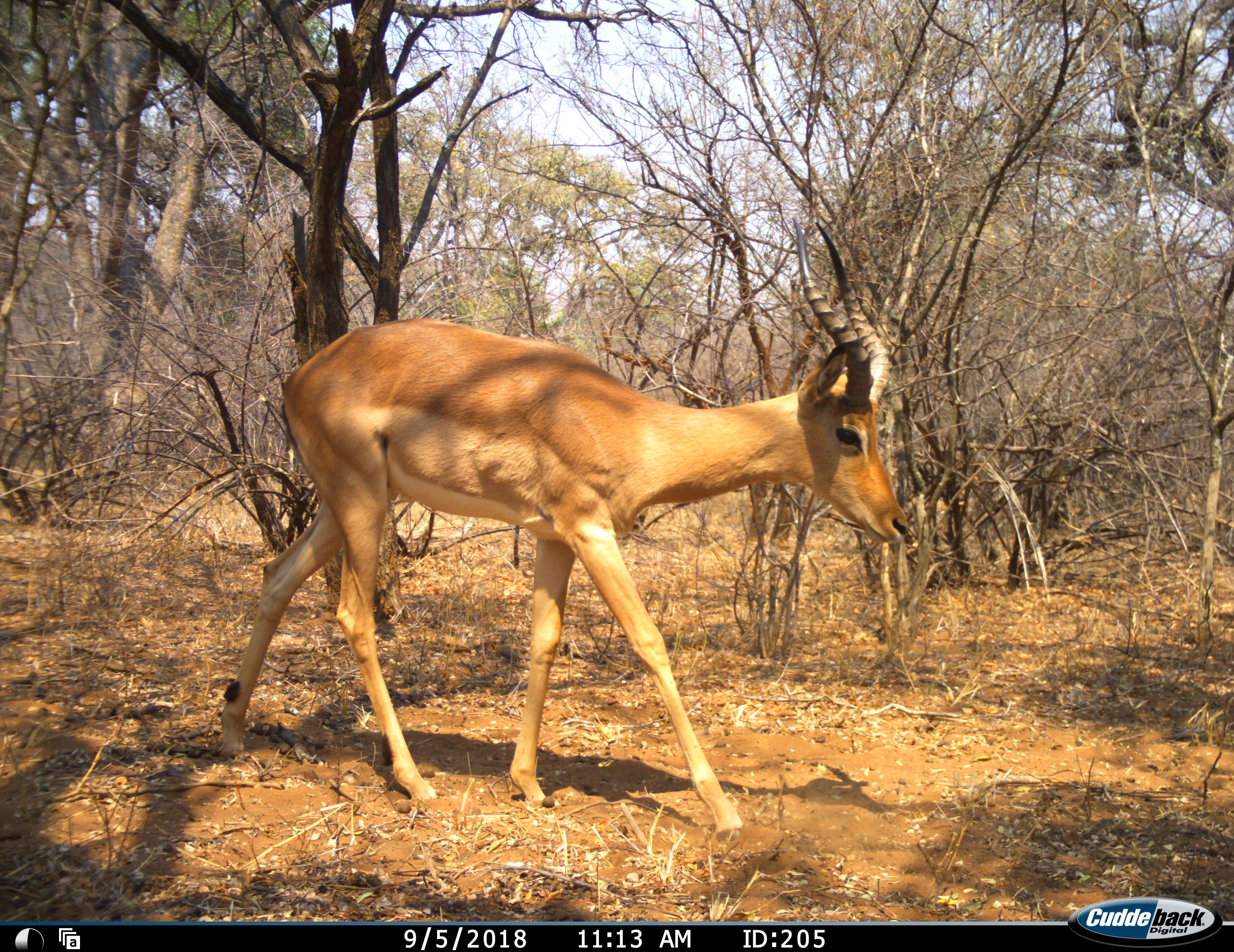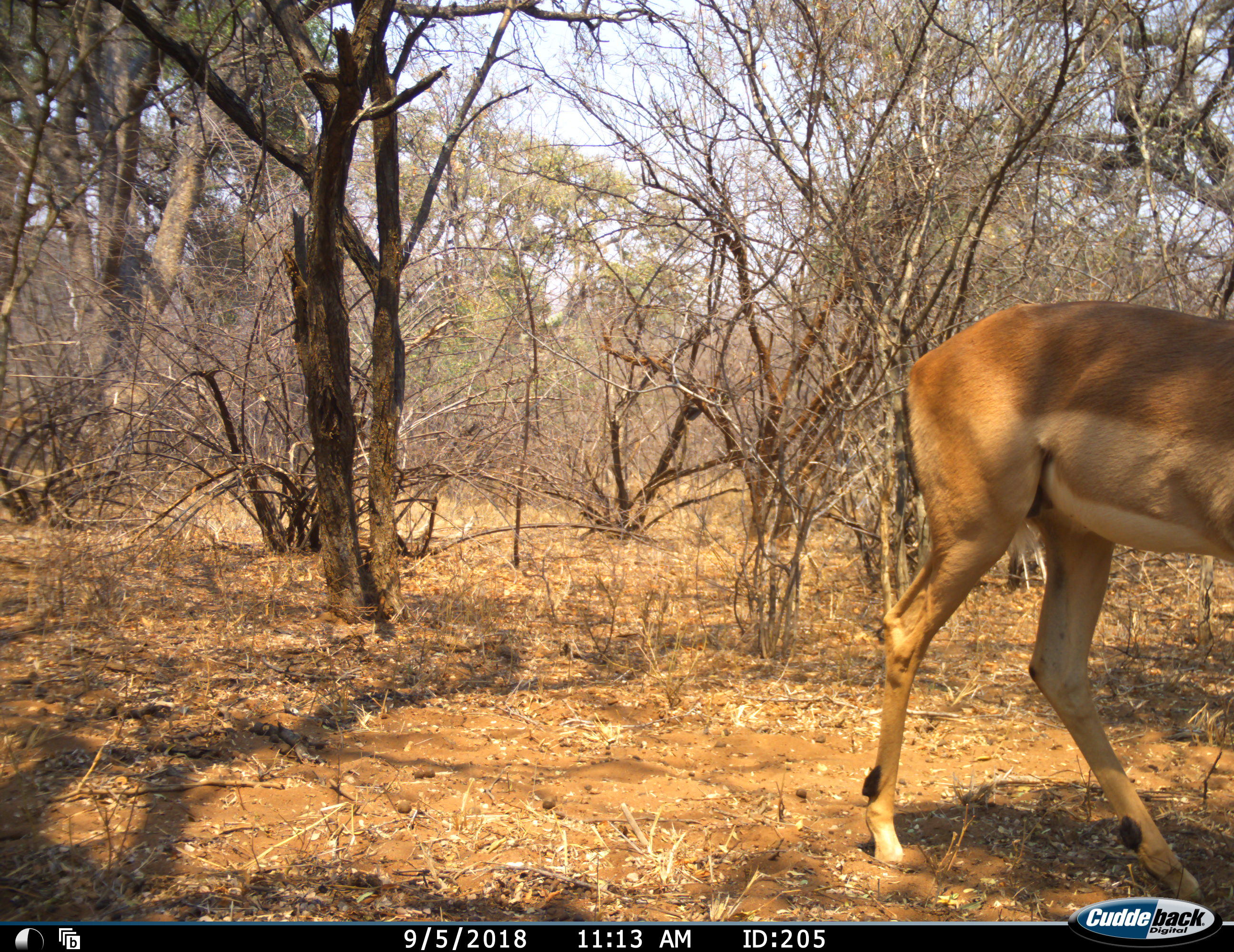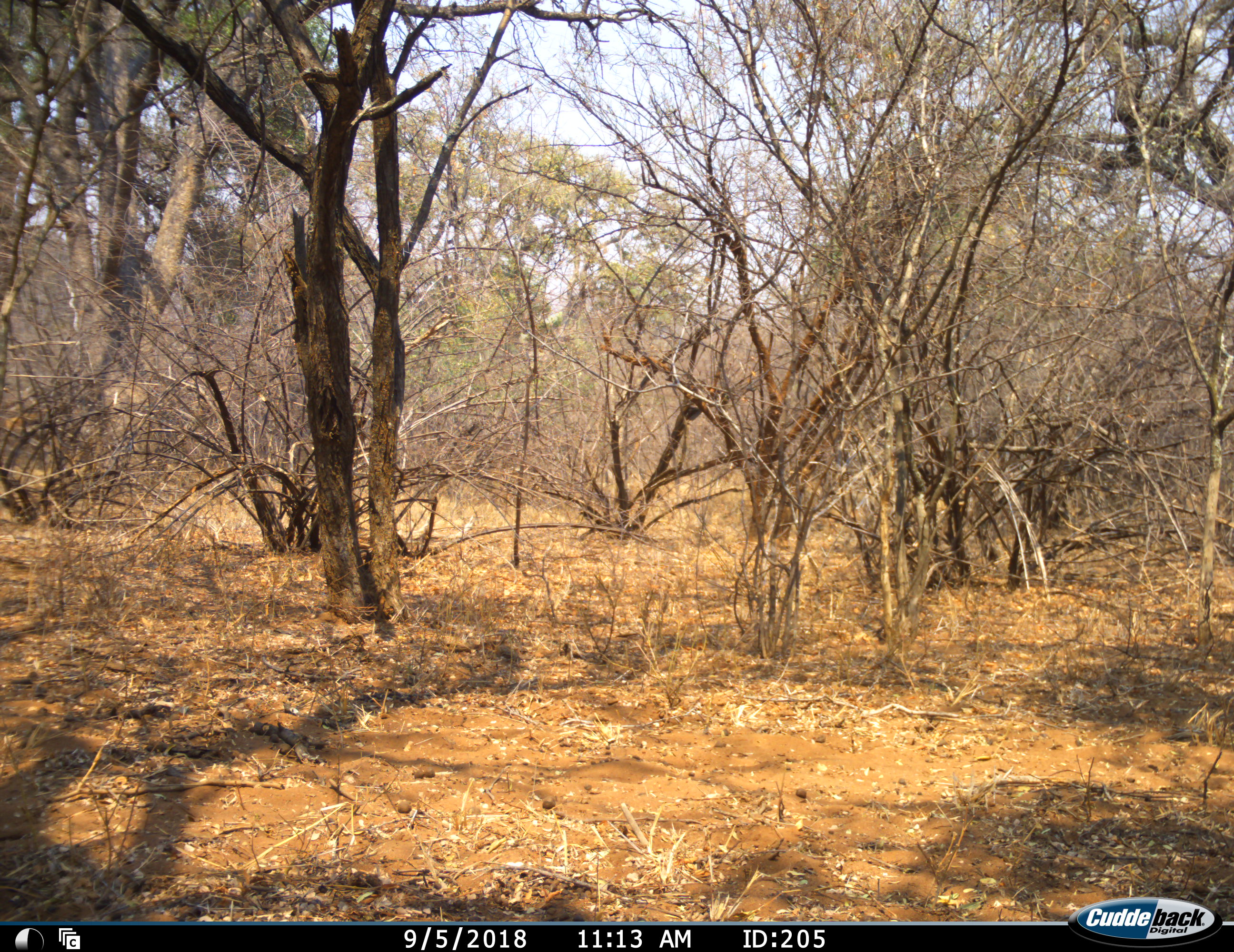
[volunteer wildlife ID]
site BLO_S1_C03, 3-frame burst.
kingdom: Animalia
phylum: Chordata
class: Mammalia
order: Artiodactyla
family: Bovidae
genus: Aepyceros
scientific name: Aepyceros melampus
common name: impala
Impala (Aepyceros melampus), count 1. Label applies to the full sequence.